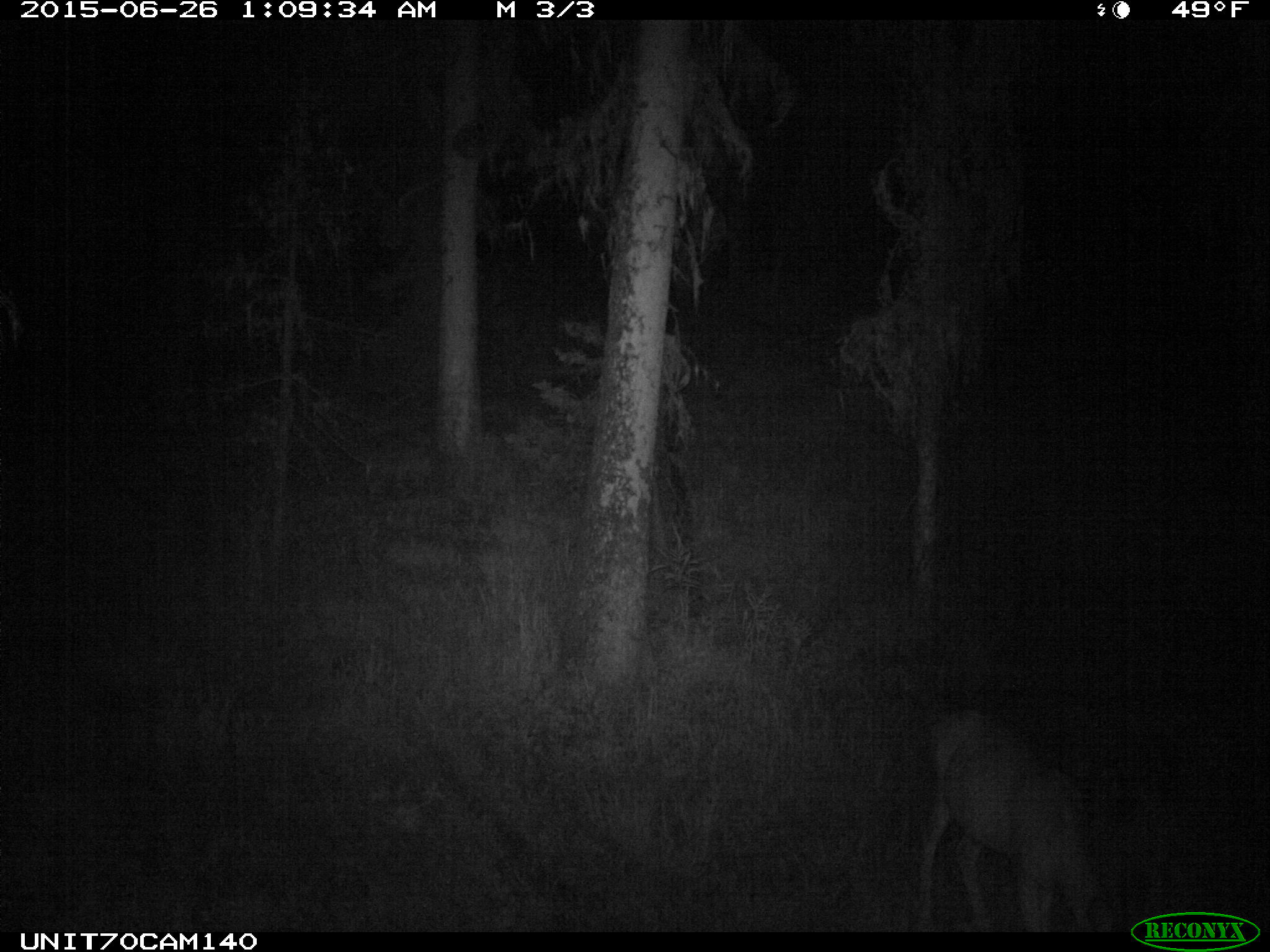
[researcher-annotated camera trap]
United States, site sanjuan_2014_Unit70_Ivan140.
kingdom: Animalia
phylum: Chordata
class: Mammalia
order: Artiodactyla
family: Cervidae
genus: Odocoileus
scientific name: Odocoileus hemionus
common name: mule deer